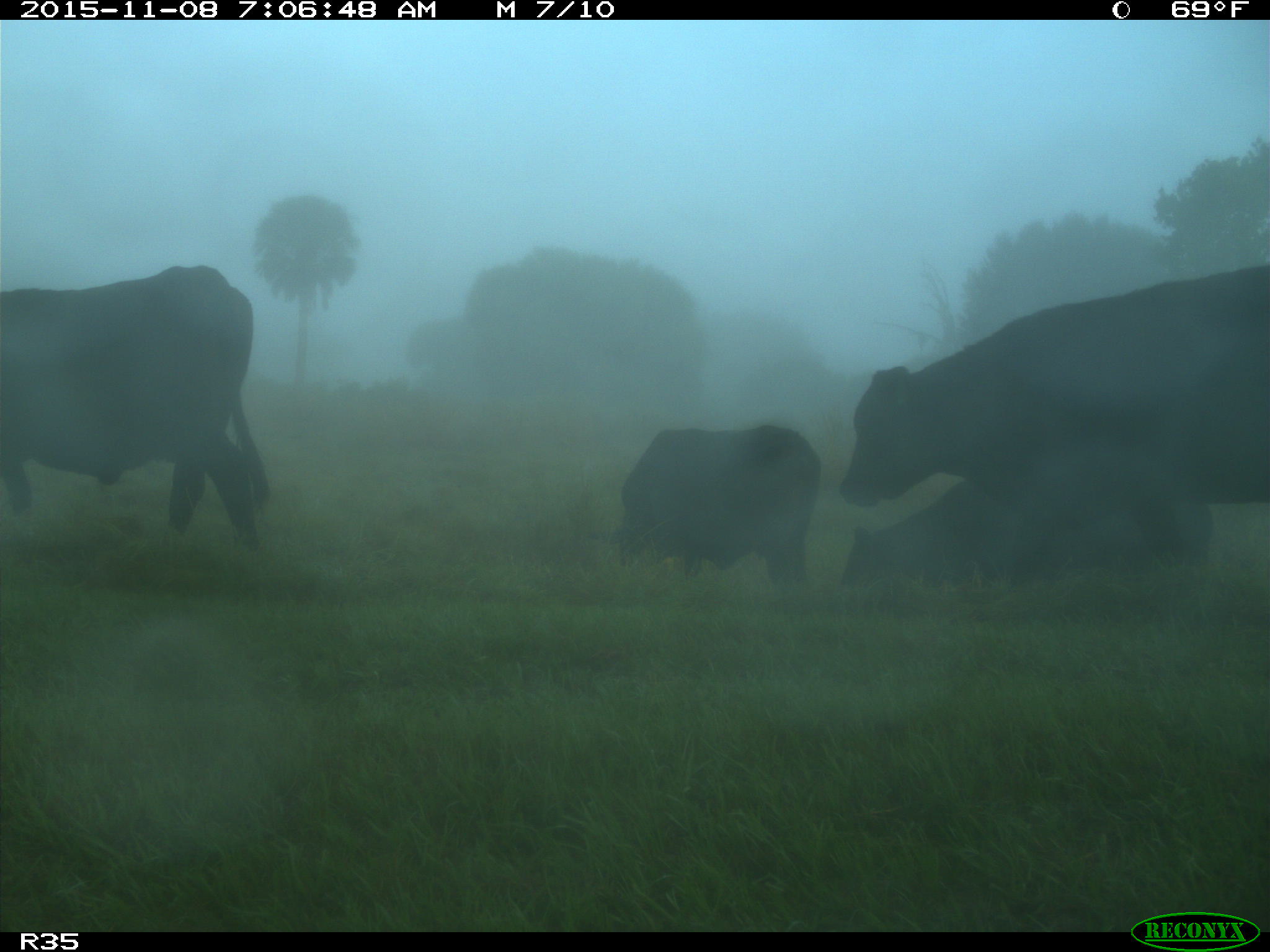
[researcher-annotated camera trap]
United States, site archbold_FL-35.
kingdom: Animalia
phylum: Chordata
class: Mammalia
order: Artiodactyla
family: Bovidae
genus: Bos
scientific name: Bos taurus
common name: domestic cow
Bos taurus (domestic cow).